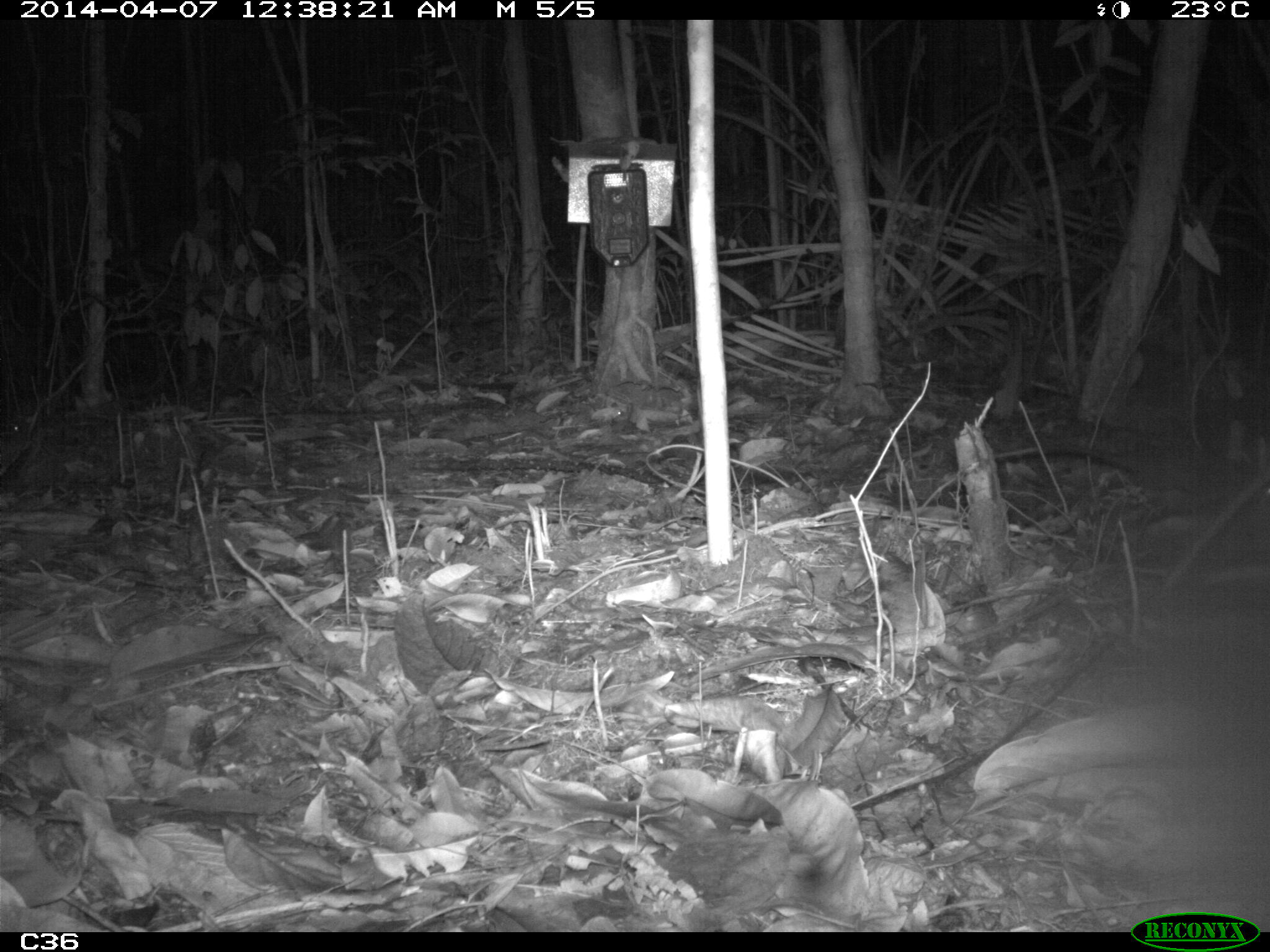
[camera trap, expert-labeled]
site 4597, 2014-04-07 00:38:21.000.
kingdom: Animalia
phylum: Chordata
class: Mammalia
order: Didelphimorphia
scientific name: Didelphimorphia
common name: opossum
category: unknown opossum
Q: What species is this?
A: Unknown opossum (opossum) (Didelphimorphia).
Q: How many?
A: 1.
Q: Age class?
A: Adult.